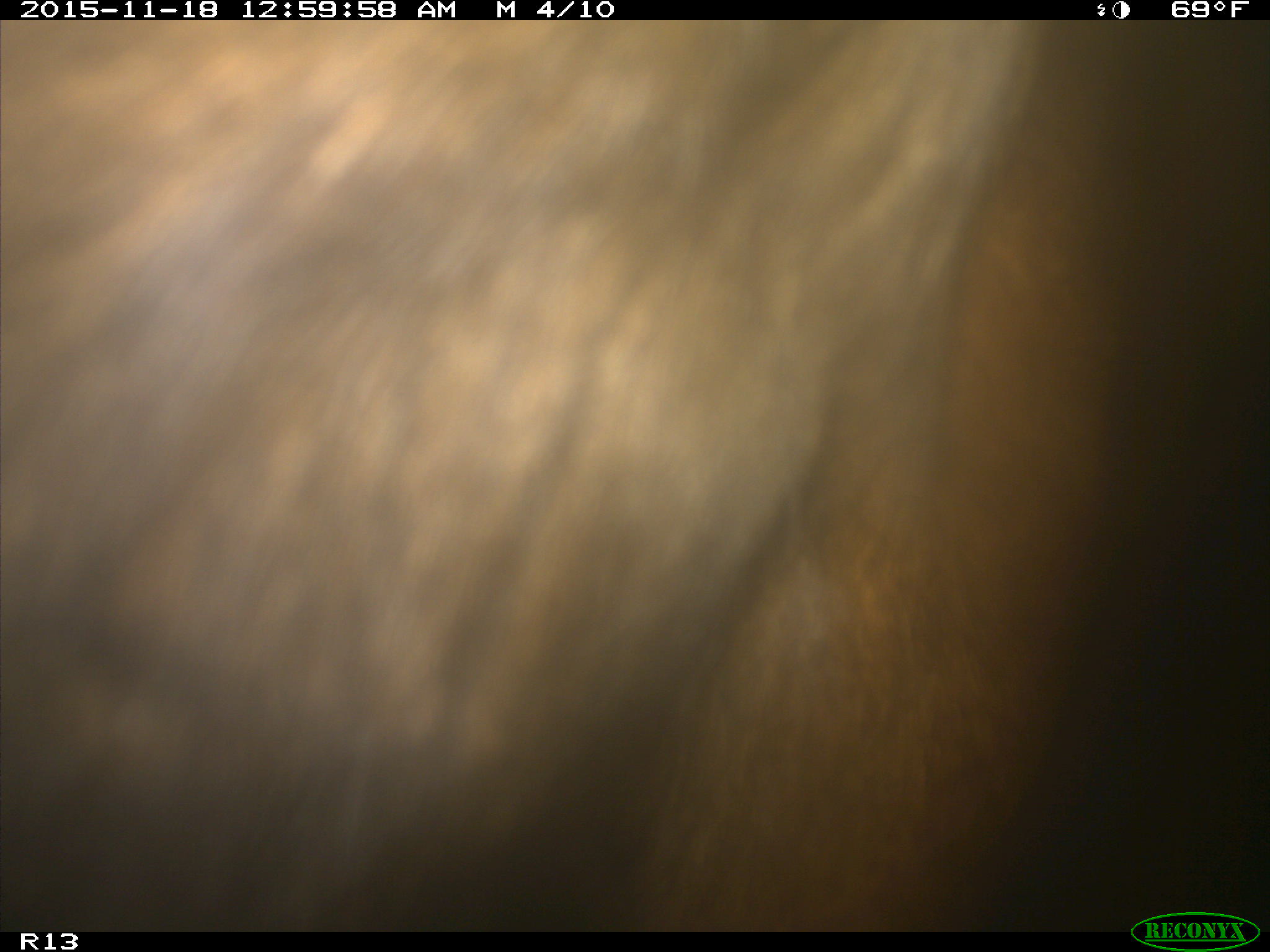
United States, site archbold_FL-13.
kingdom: Animalia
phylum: Chordata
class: Mammalia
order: Artiodactyla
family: Bovidae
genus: Bos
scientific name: Bos taurus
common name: domestic cow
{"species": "Bos taurus (domestic cow)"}